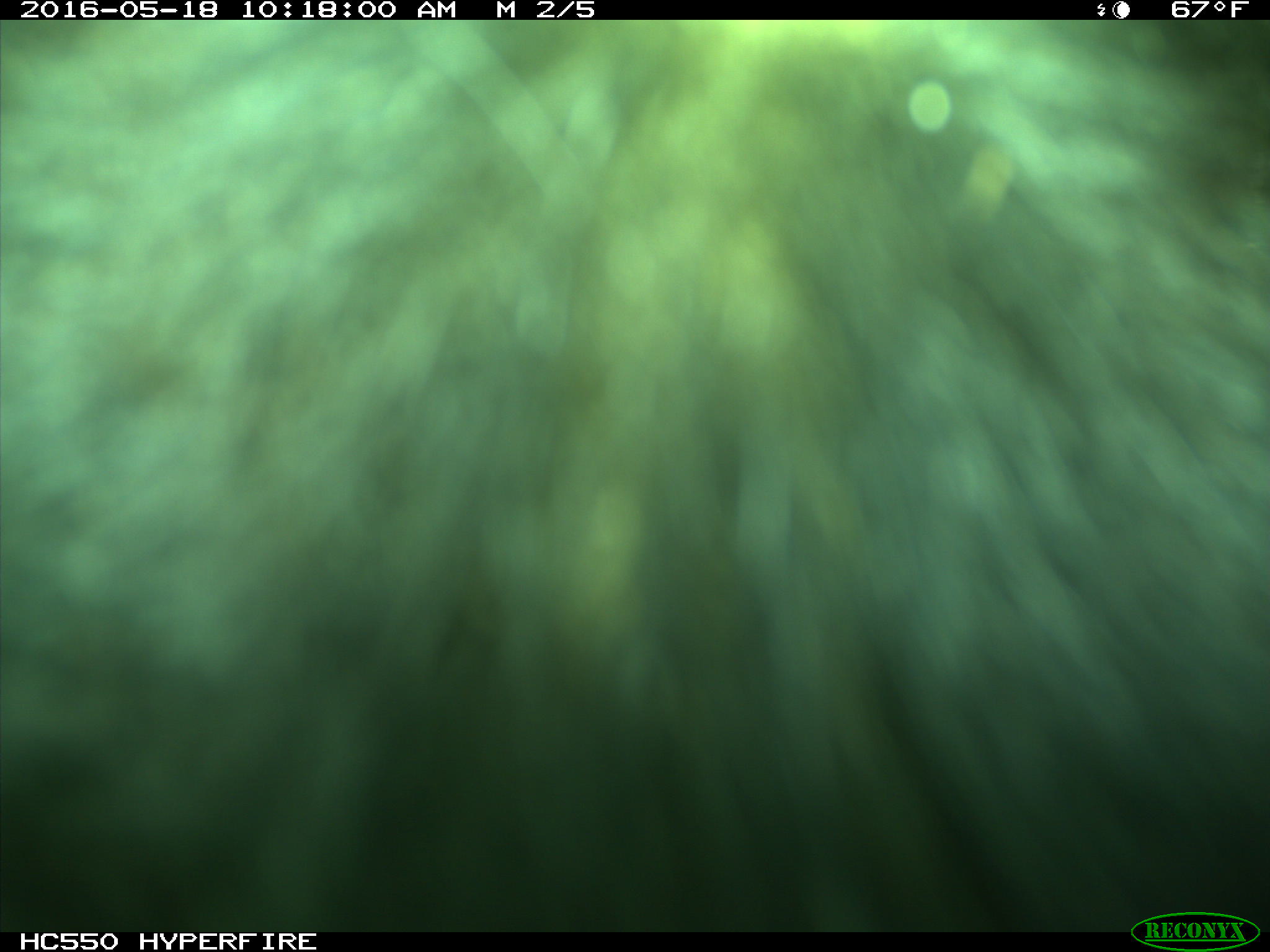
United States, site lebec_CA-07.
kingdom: Animalia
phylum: Chordata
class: Mammalia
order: Artiodactyla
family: Bovidae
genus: Bos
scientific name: Bos taurus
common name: domestic cow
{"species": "Bos taurus (domestic cow)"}